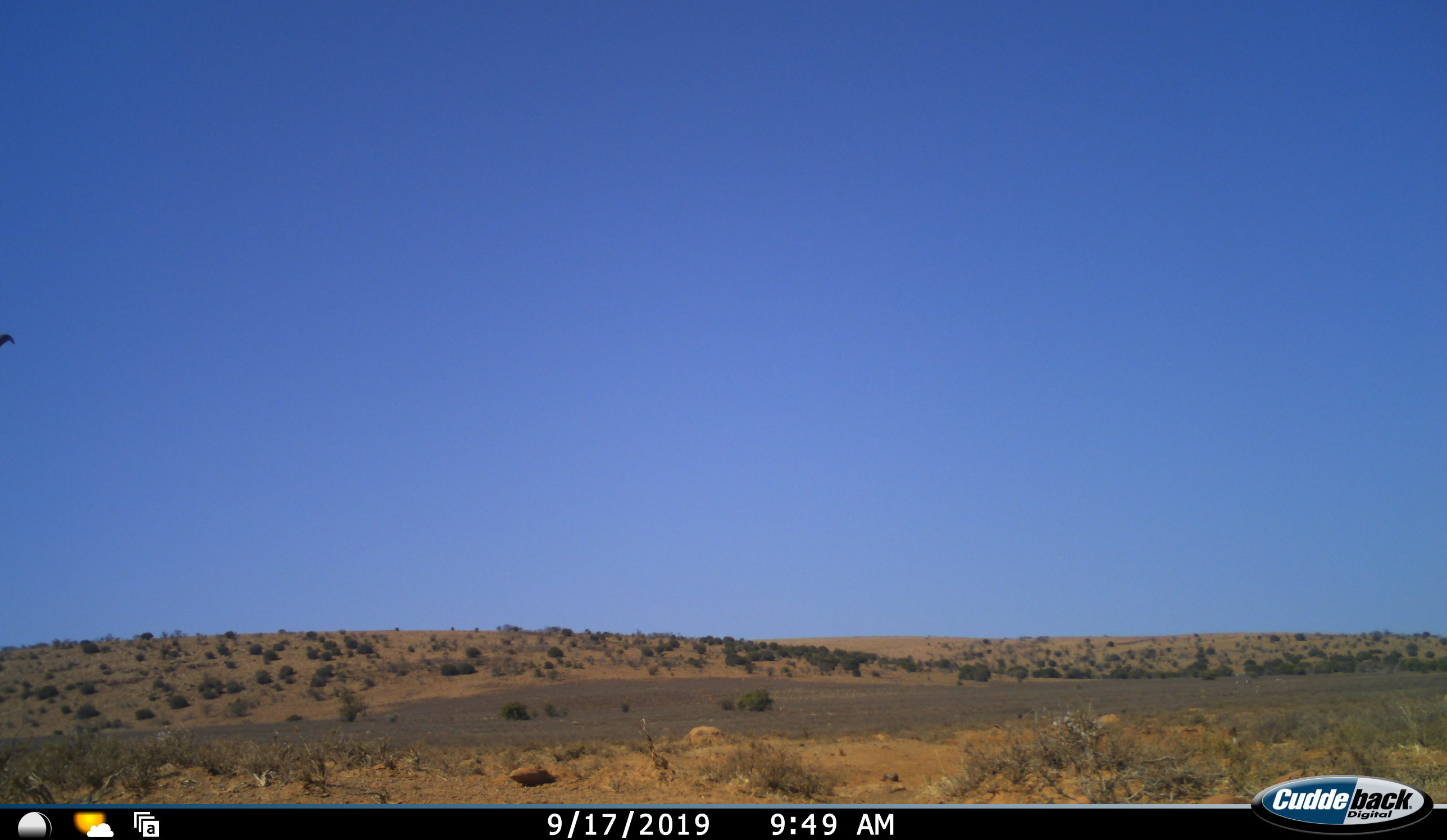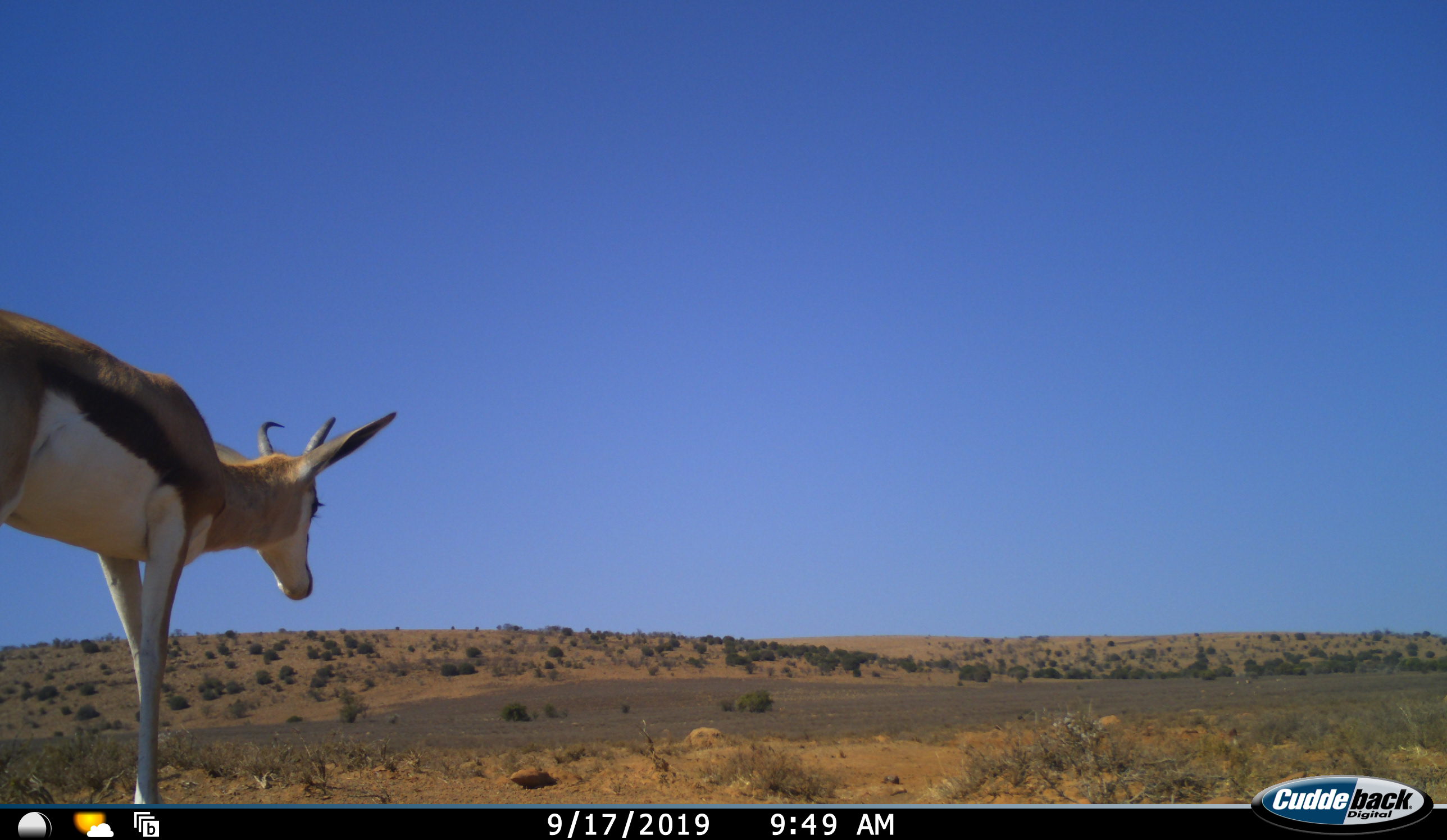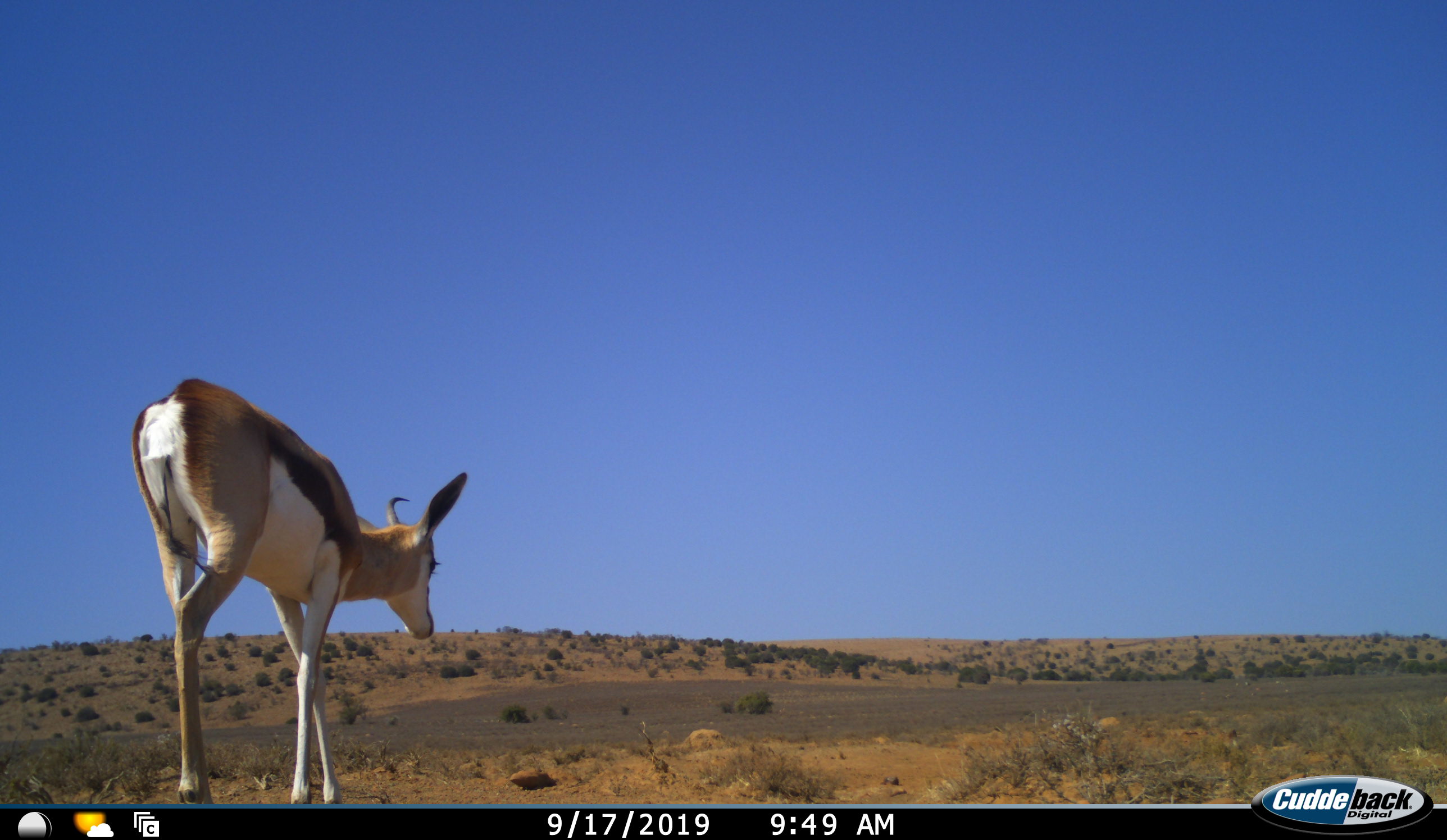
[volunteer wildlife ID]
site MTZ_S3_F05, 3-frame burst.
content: unidentified animal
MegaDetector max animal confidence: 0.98